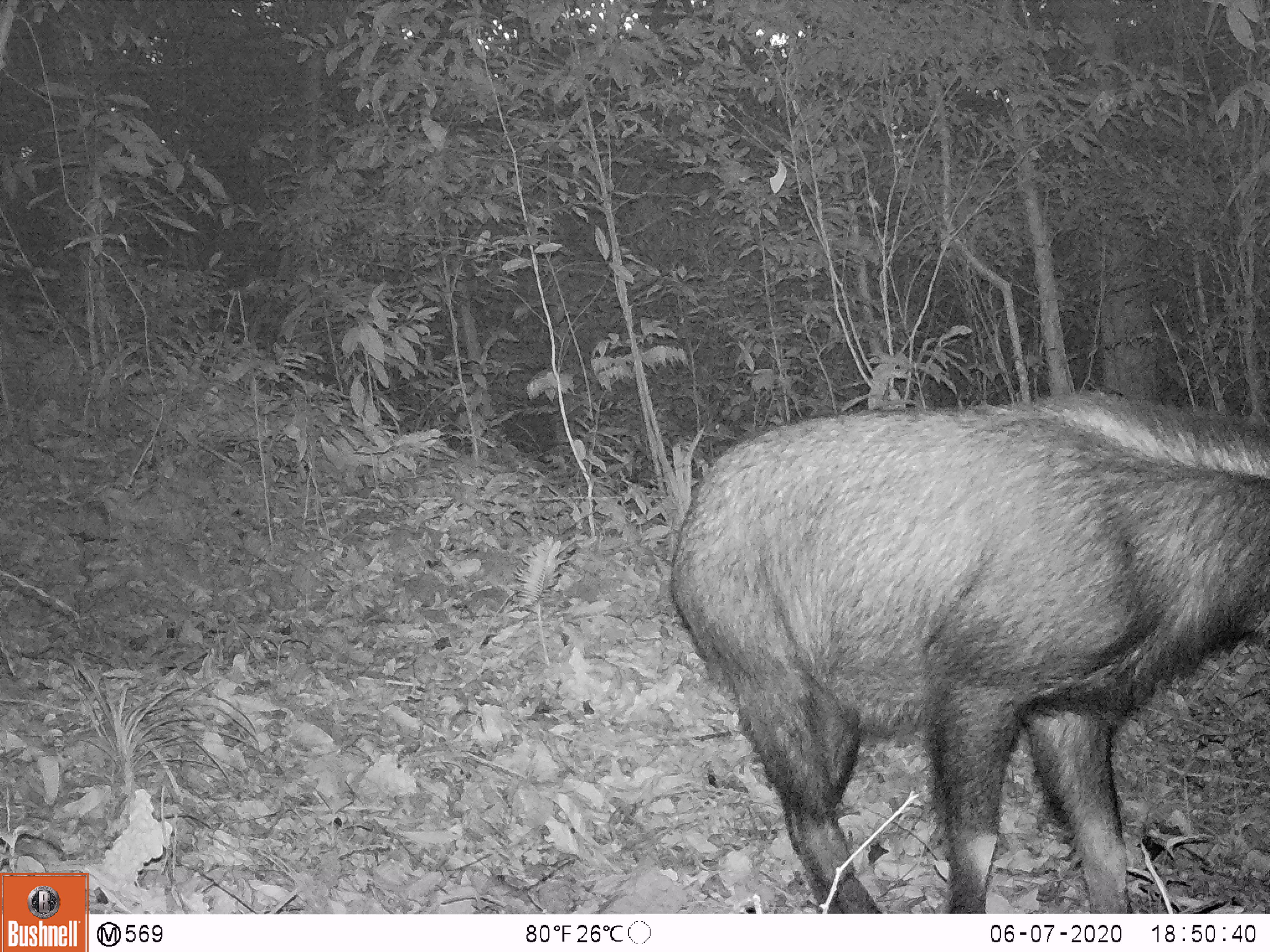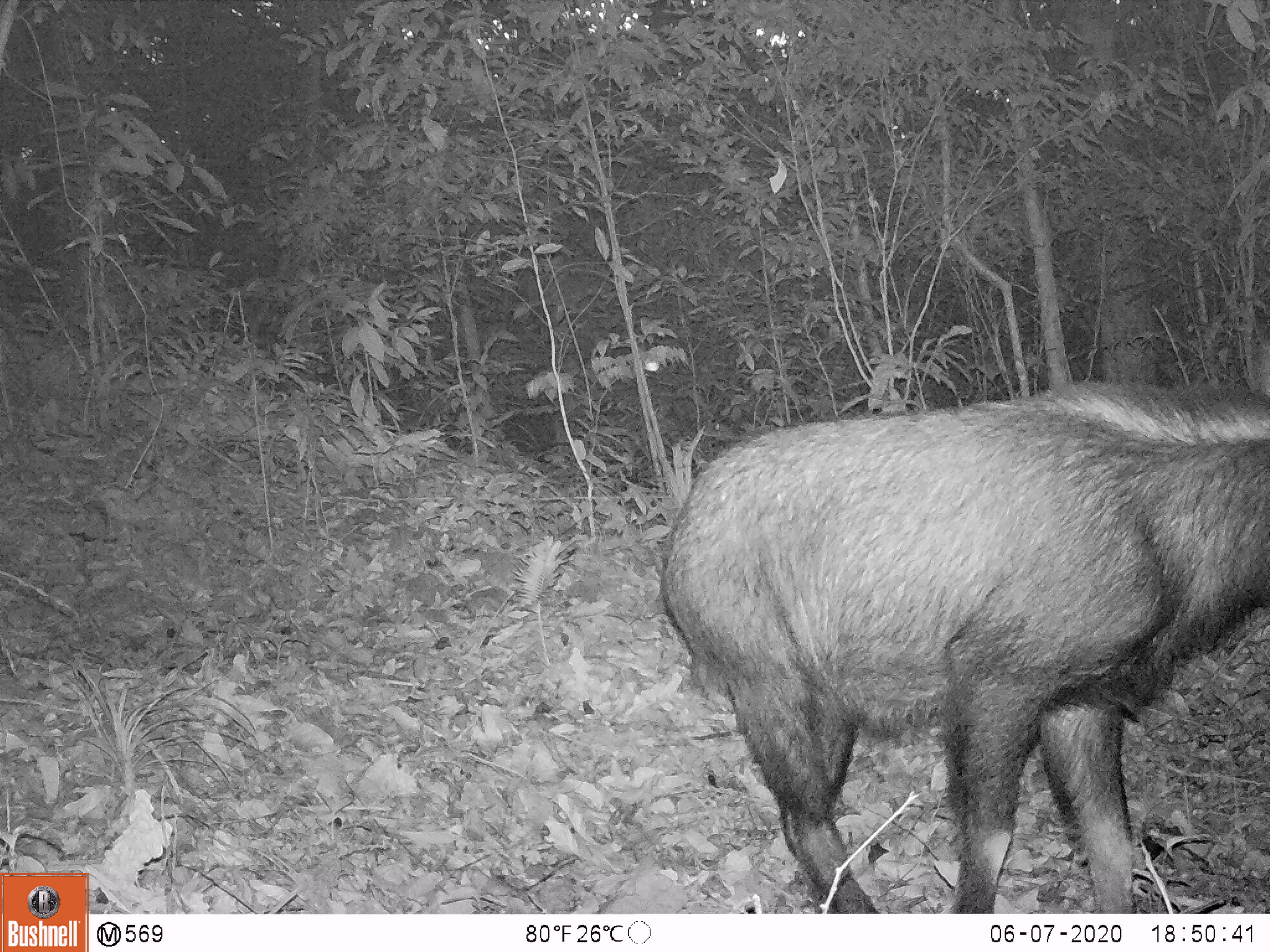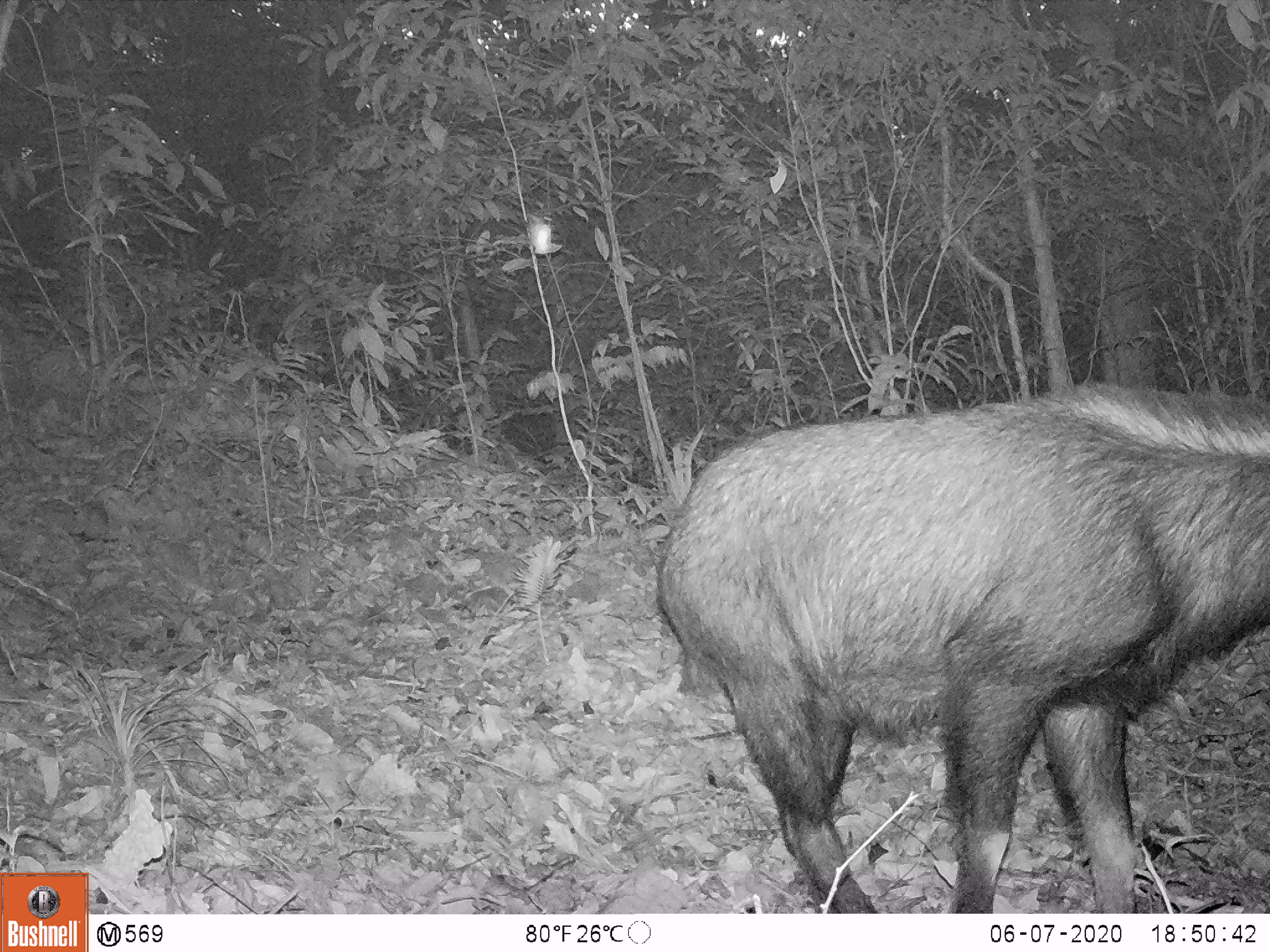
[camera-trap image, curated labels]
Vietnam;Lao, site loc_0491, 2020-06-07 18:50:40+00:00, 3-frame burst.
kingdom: Animalia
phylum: Chordata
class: Mammalia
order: Artiodactyla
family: Bovidae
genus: Capricornis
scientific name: Capricornis sumatraensis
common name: chinese serow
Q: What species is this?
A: Chinese serow (Capricornis sumatraensis).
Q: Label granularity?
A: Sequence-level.